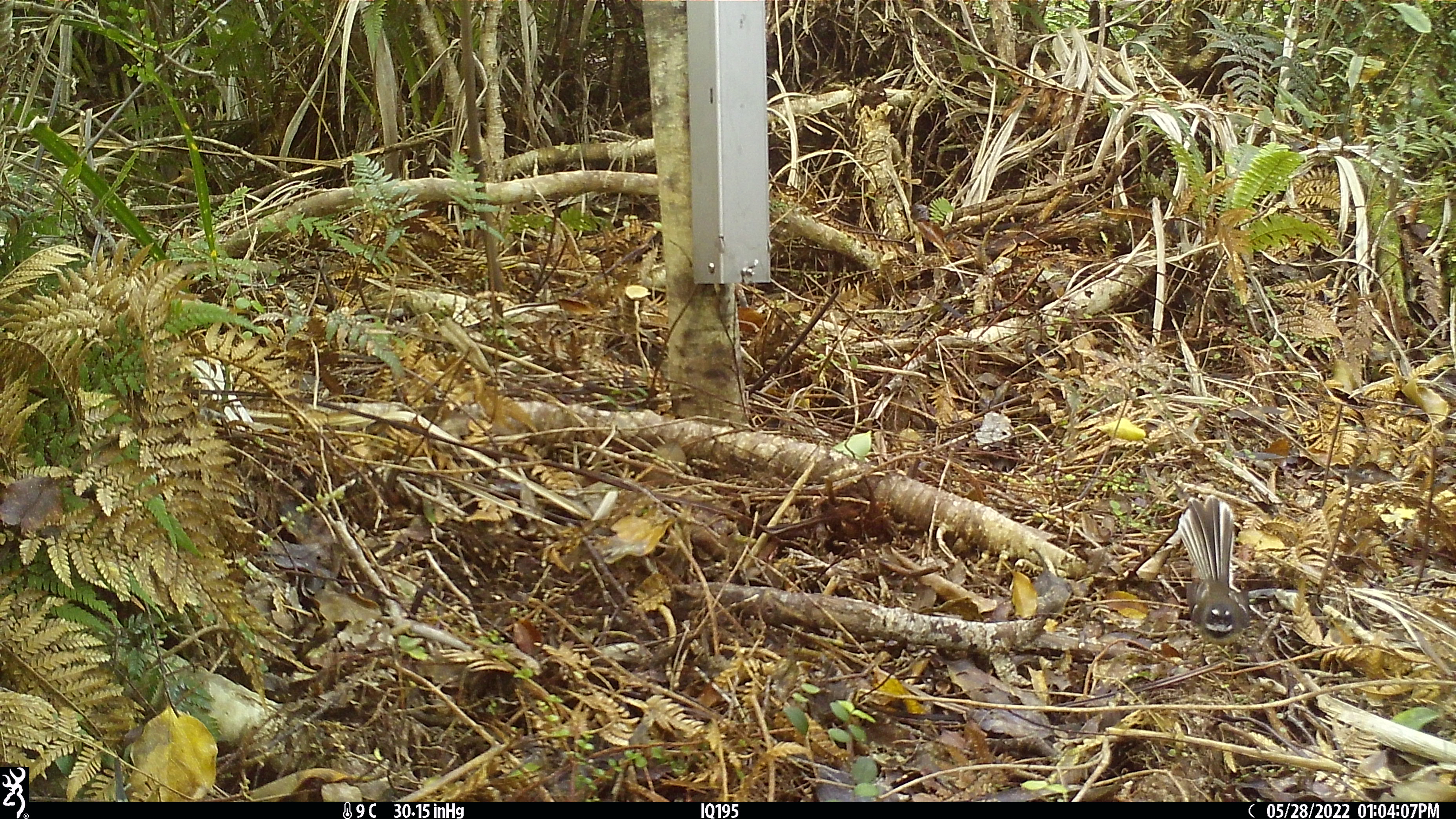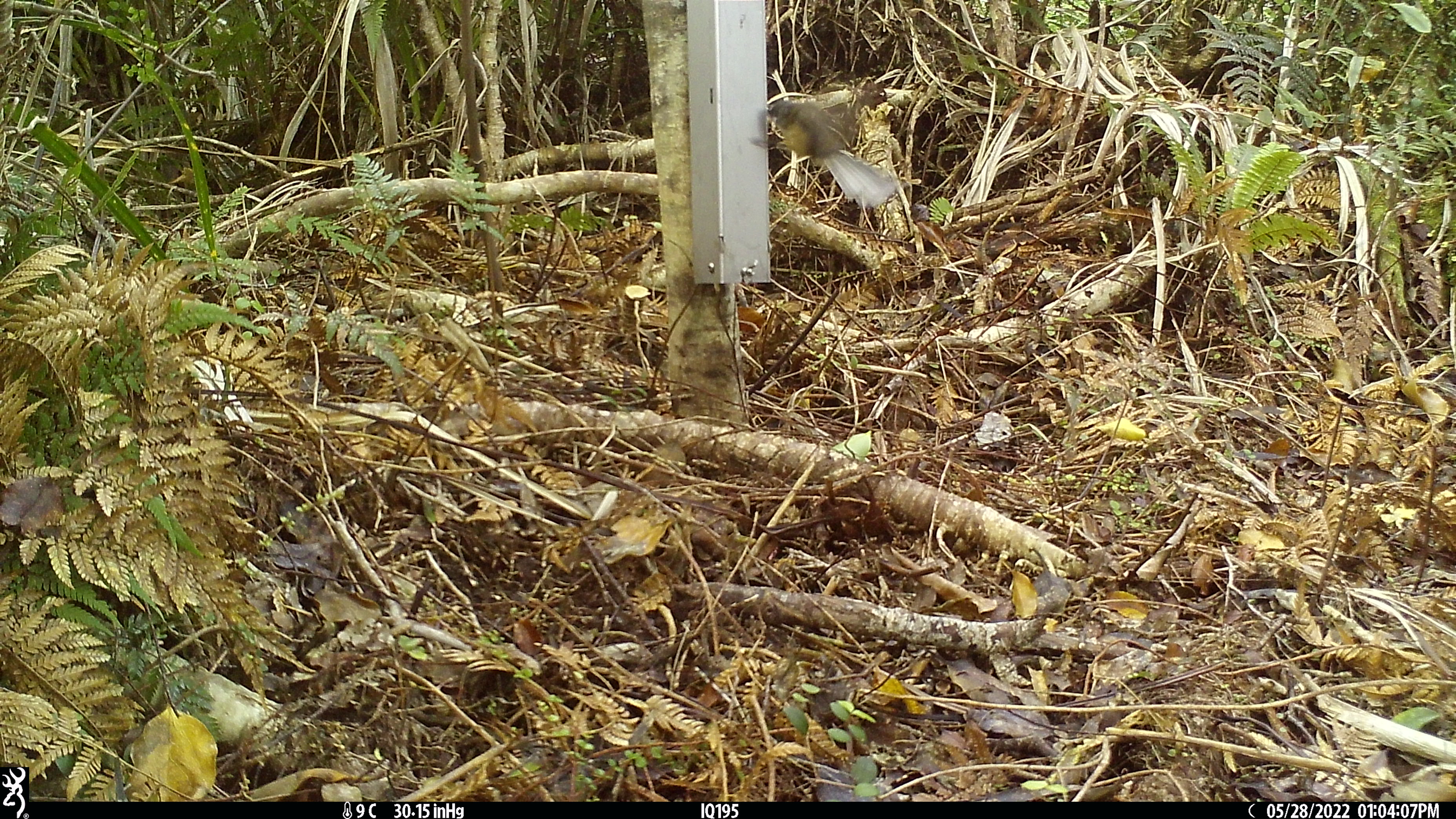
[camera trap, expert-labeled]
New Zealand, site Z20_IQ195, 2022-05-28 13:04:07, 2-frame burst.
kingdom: Animalia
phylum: Chordata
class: Aves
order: Passeriformes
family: Rhipiduridae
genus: Rhipidura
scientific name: Rhipidura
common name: fantails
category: fantail